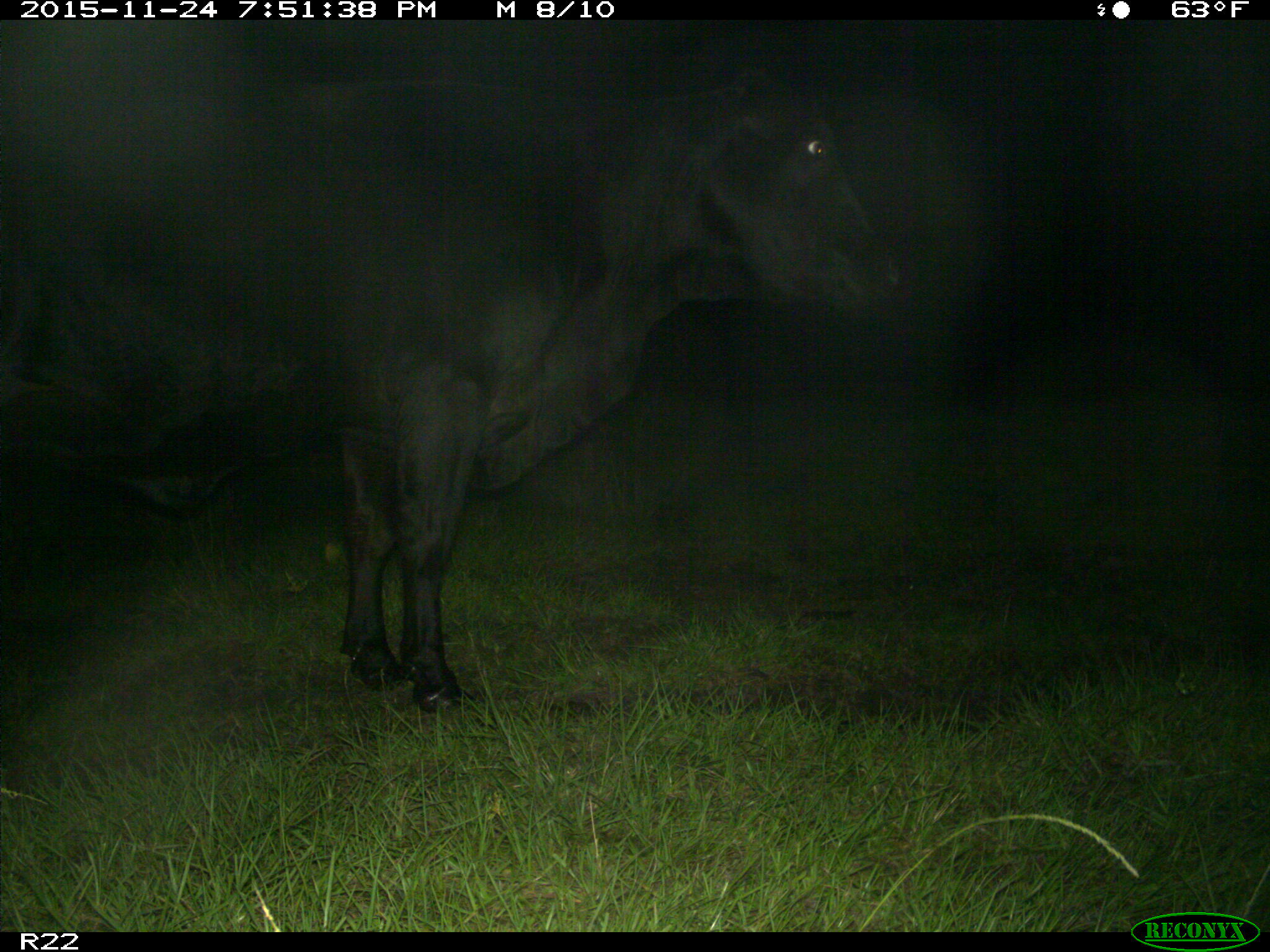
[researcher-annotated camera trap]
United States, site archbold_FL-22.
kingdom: Animalia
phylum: Chordata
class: Mammalia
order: Artiodactyla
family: Bovidae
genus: Bos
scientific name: Bos taurus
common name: domestic cow